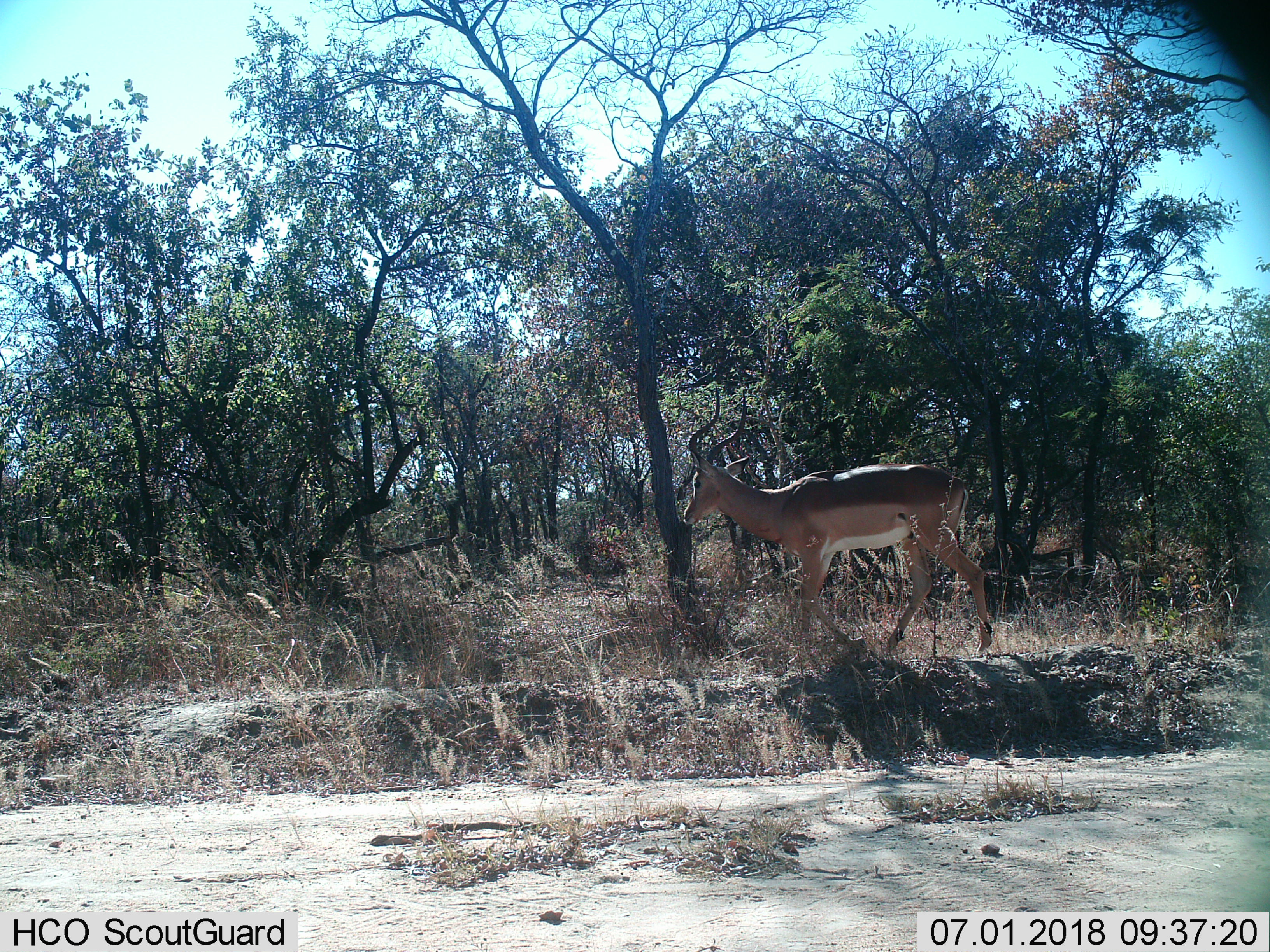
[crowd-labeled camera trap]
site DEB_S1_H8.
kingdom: Animalia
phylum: Chordata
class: Mammalia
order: Artiodactyla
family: Bovidae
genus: Aepyceros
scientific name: Aepyceros melampus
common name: impala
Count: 1.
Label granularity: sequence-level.